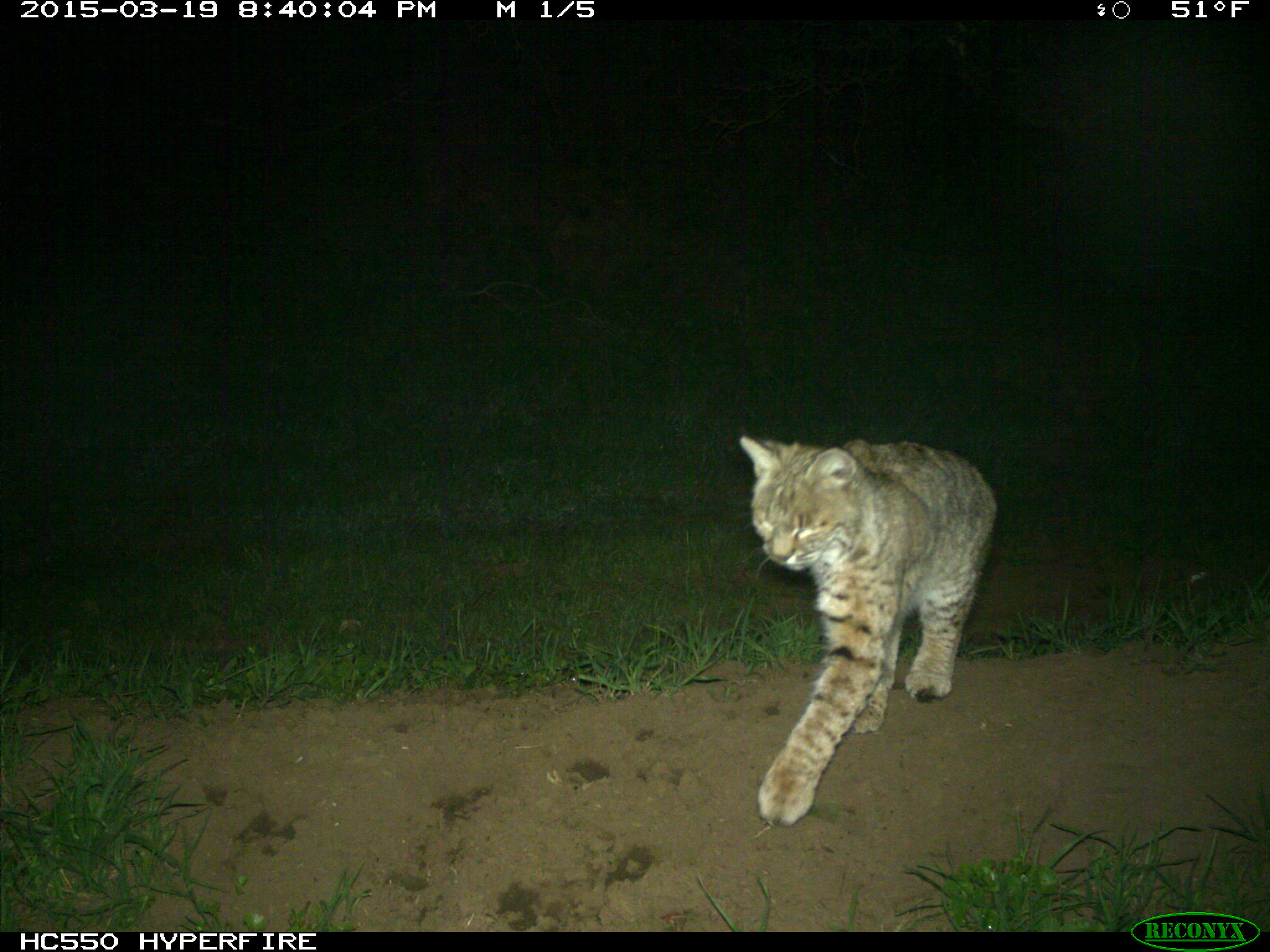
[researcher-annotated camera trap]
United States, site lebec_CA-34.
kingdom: Animalia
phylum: Chordata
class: Mammalia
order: Carnivora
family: Felidae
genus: Lynx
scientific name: Lynx rufus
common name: bobcat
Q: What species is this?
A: Lynx rufus (bobcat).